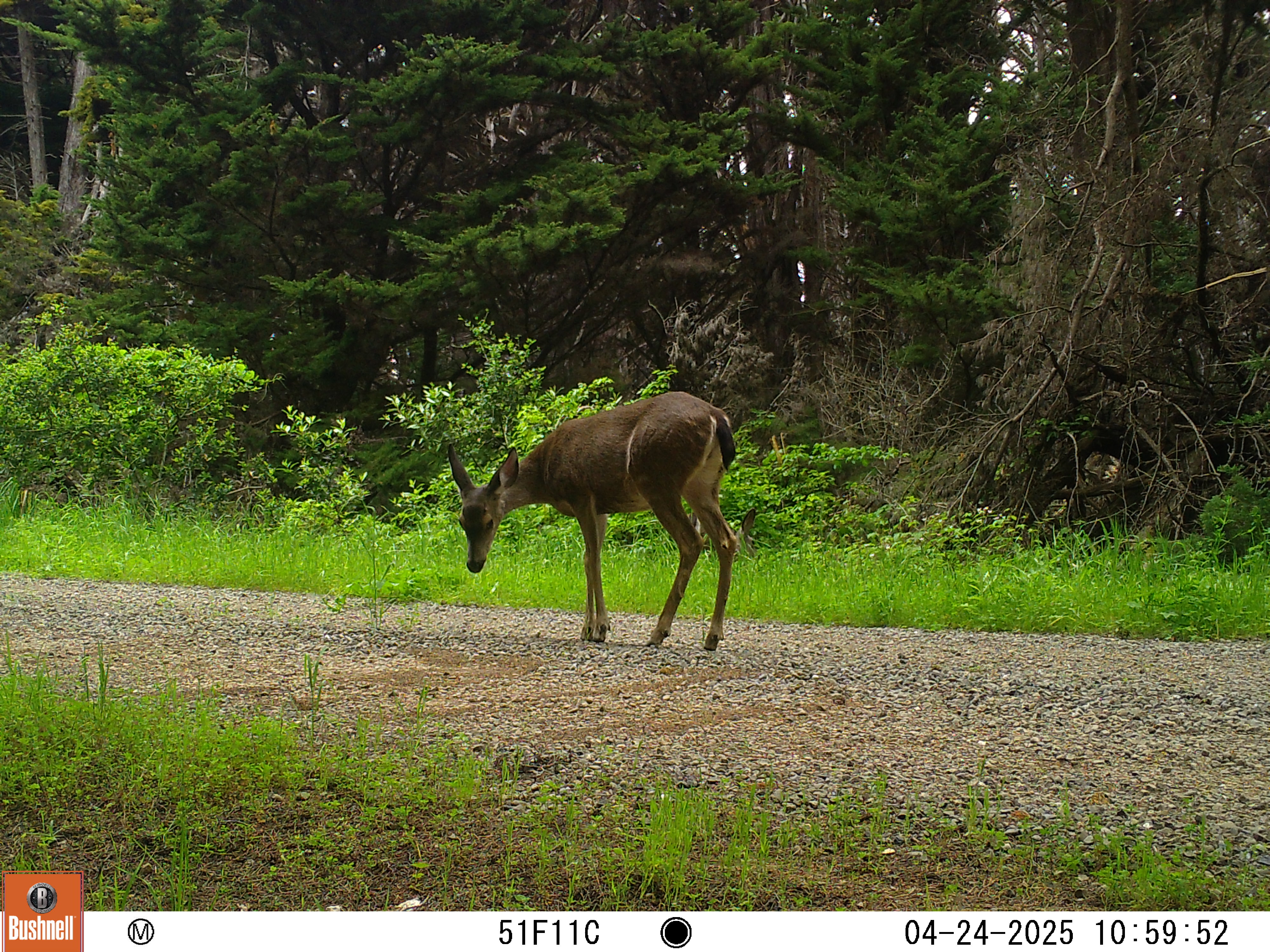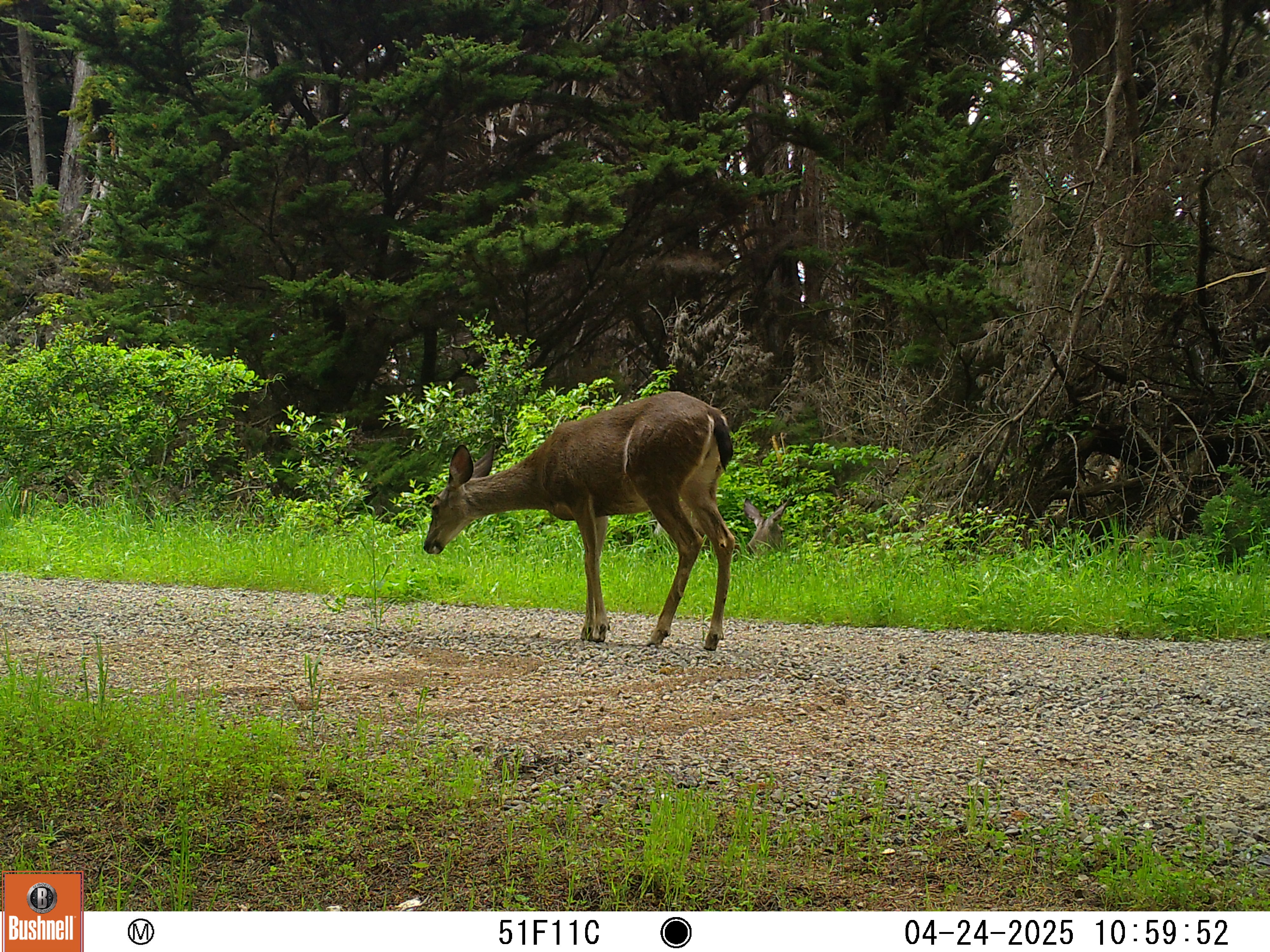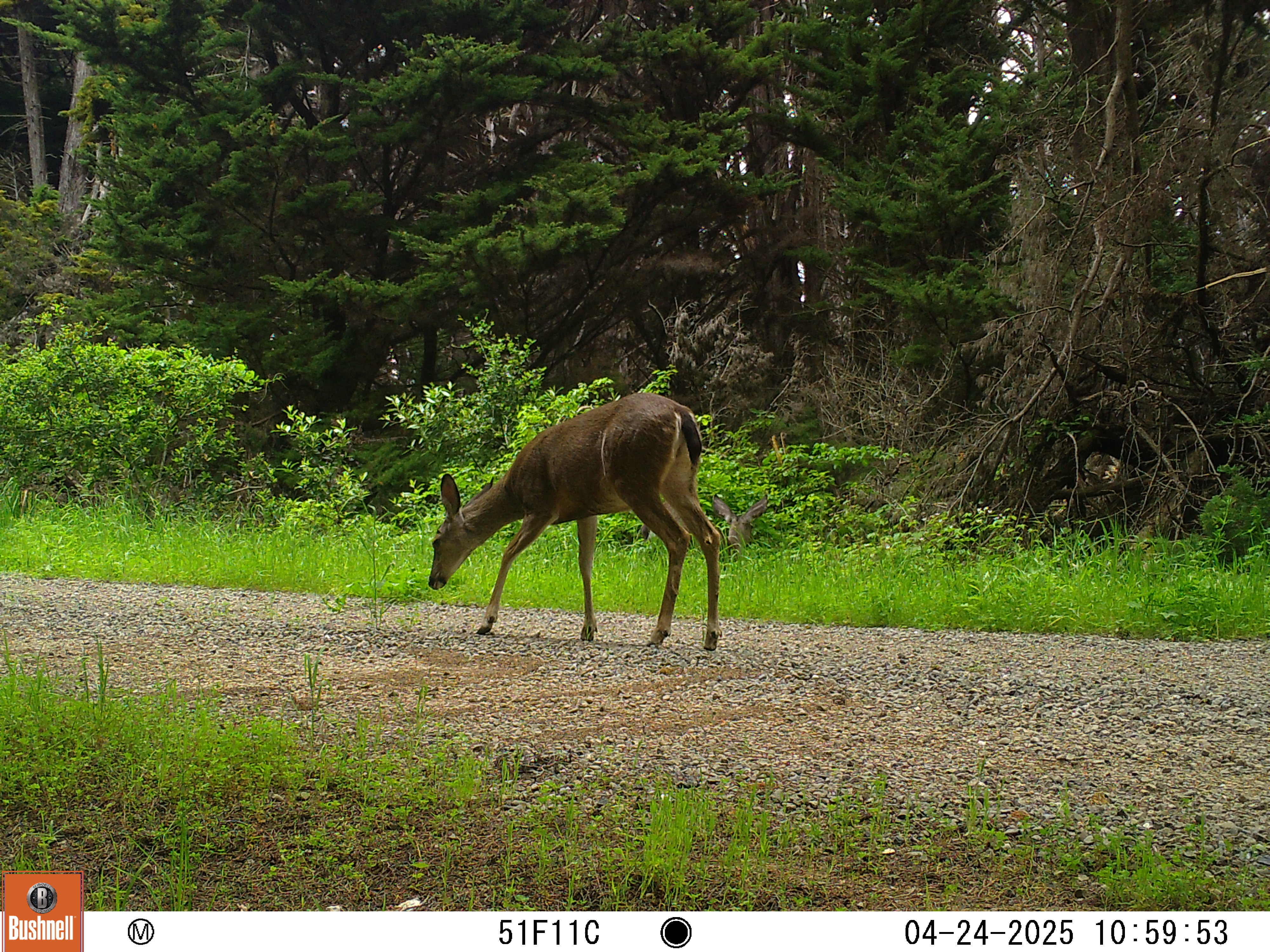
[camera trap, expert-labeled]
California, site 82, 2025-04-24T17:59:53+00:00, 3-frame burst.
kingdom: Animalia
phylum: Chordata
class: Mammalia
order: Artiodactyla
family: Cervidae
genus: Odocoileus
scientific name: Odocoileus hemionus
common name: mule deer